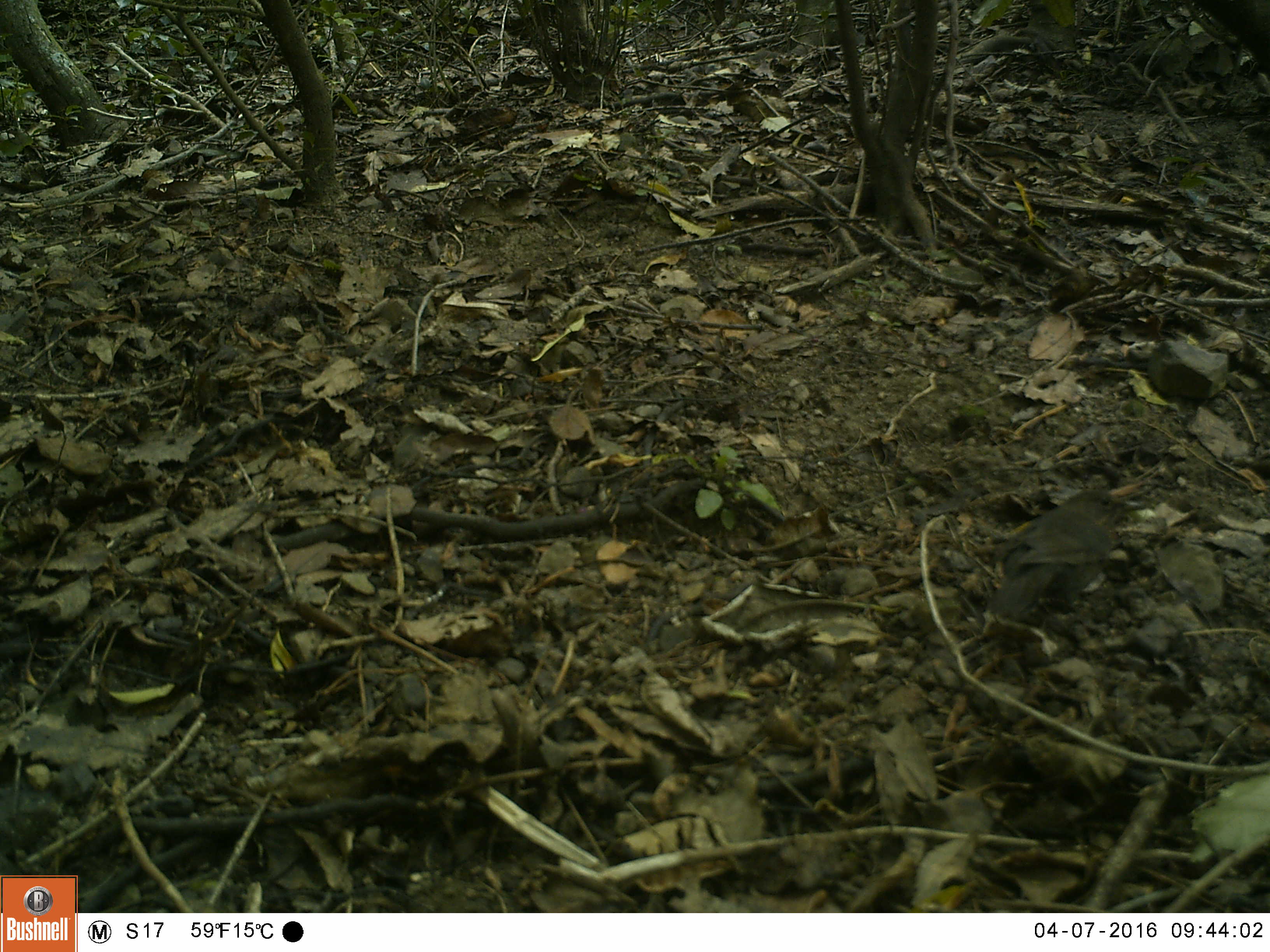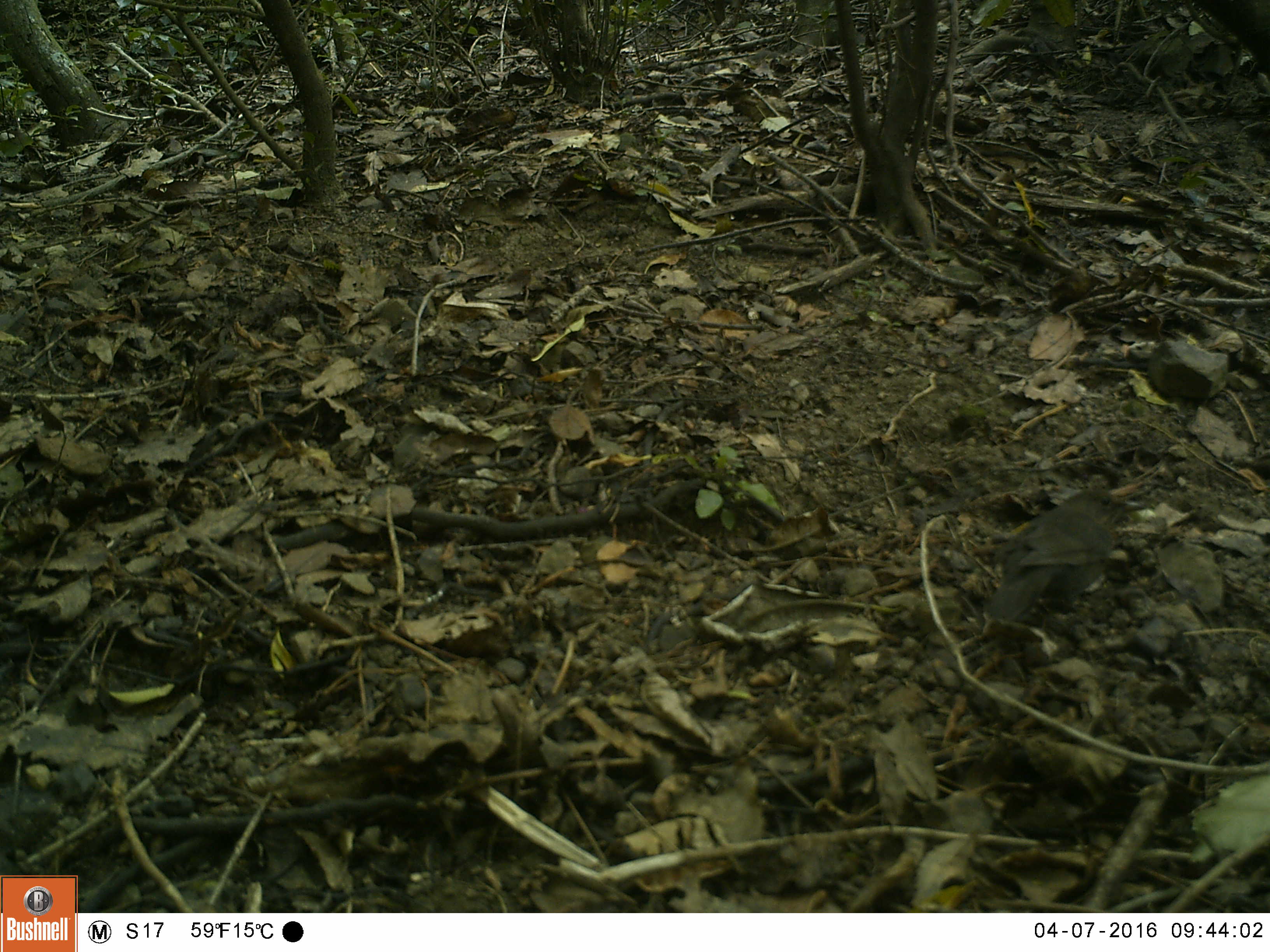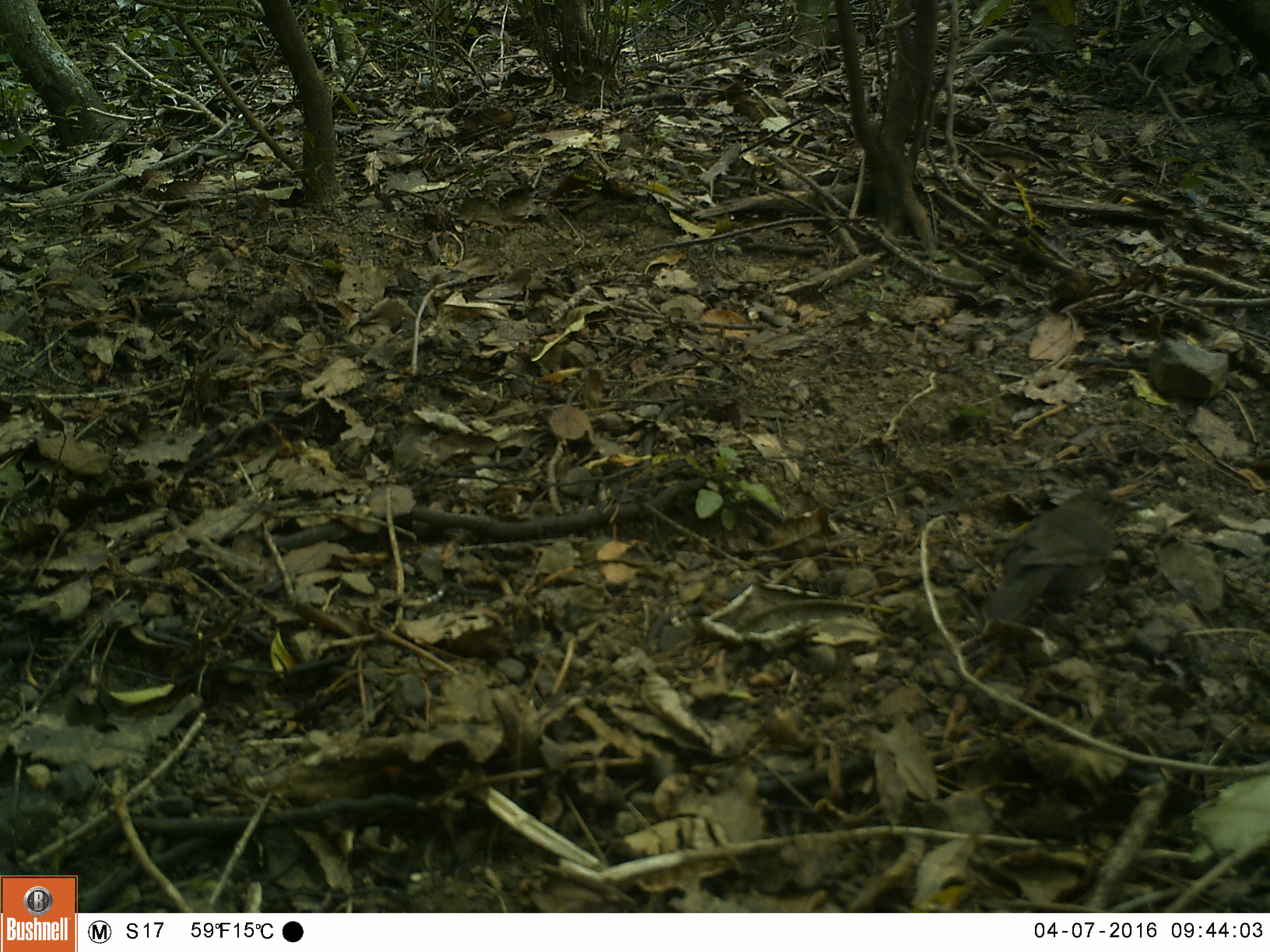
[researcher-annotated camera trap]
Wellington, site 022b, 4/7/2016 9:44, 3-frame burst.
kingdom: Animalia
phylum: Chordata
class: Aves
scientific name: Aves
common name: bird